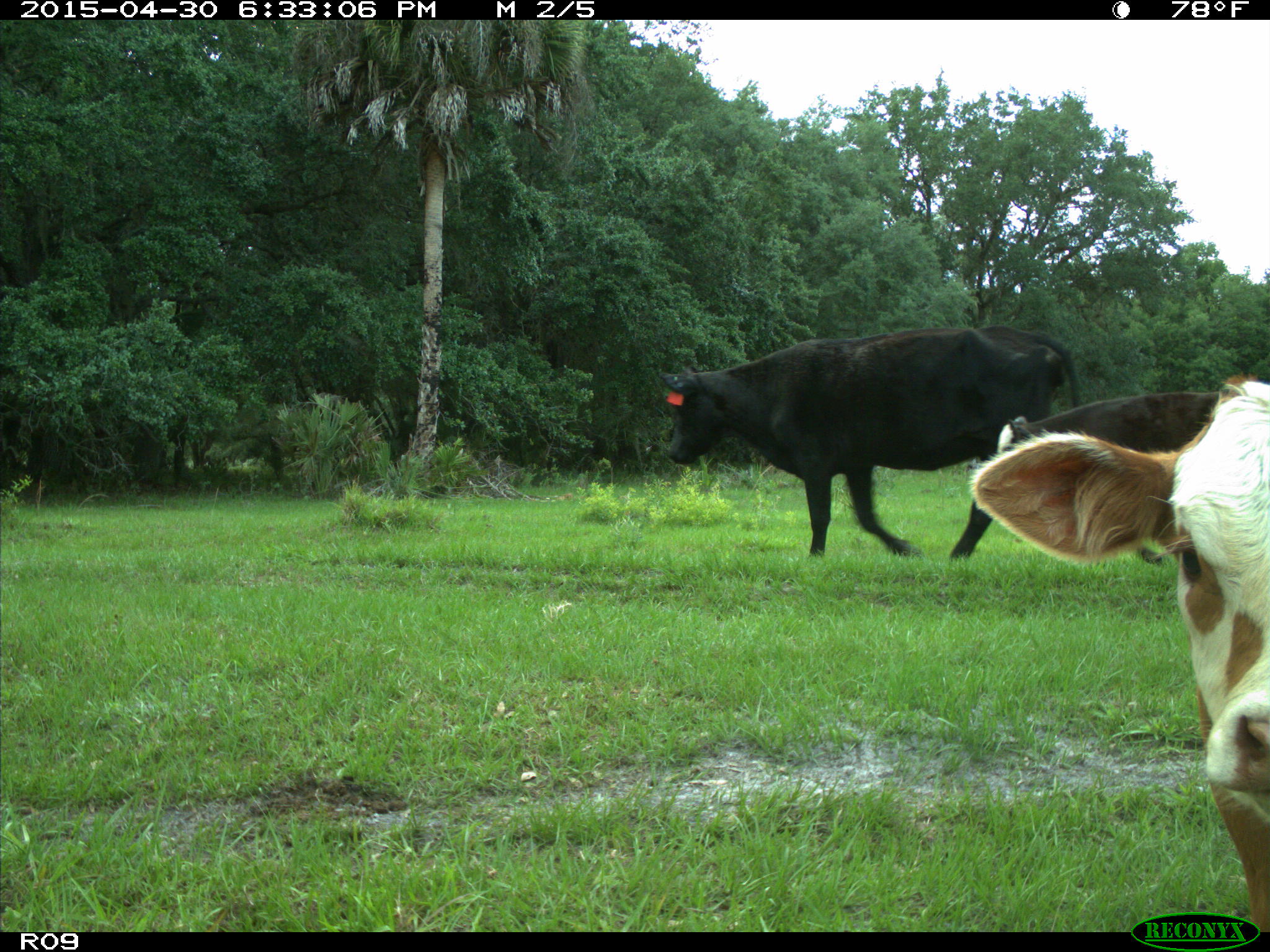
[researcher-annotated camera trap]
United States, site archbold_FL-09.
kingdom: Animalia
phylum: Chordata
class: Mammalia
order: Artiodactyla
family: Bovidae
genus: Bos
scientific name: Bos taurus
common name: domestic cow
Bos taurus (domestic cow).